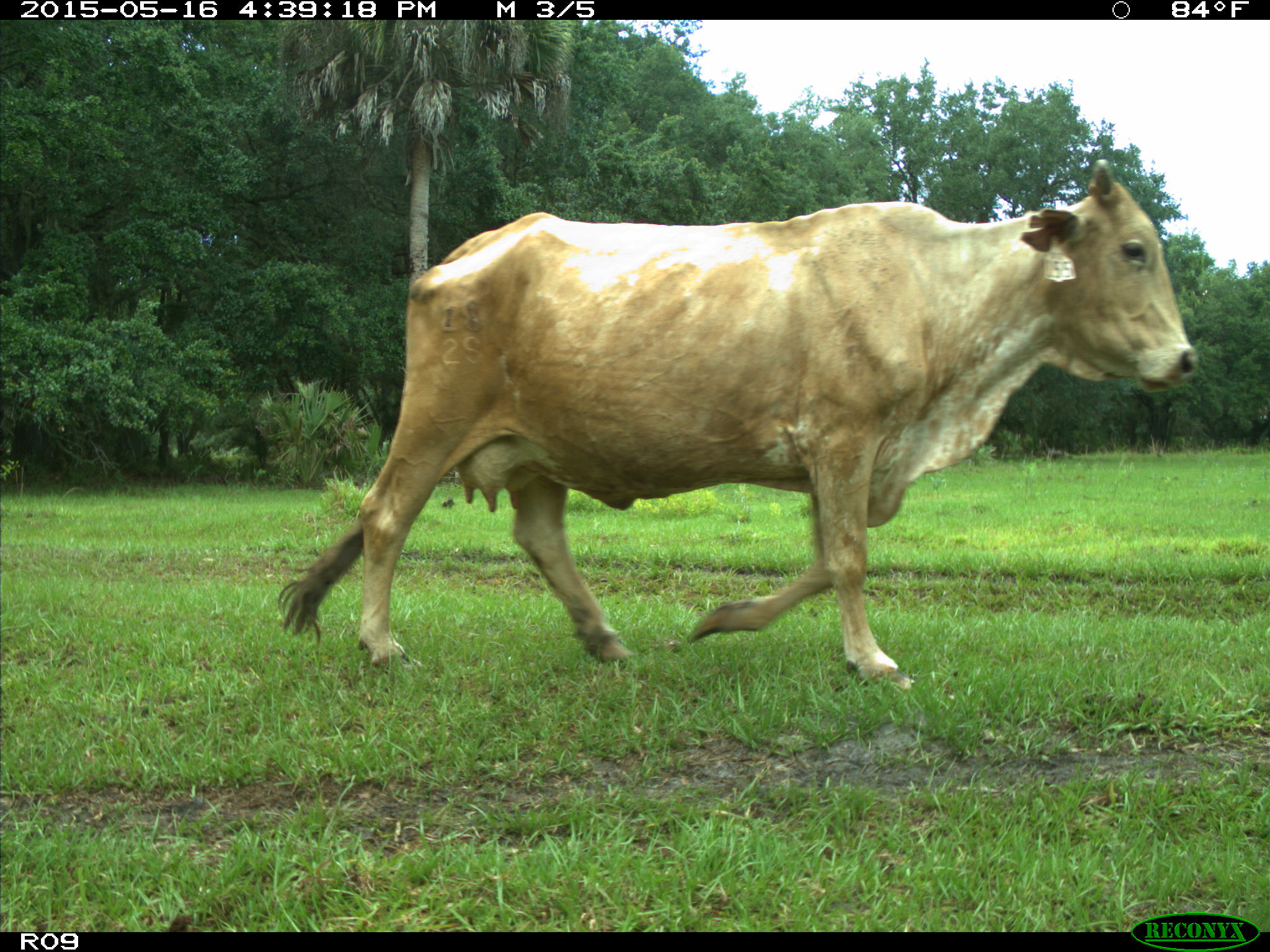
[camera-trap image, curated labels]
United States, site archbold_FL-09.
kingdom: Animalia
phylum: Chordata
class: Mammalia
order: Artiodactyla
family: Bovidae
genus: Bos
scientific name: Bos taurus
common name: domestic cow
Bos taurus (domestic cow).